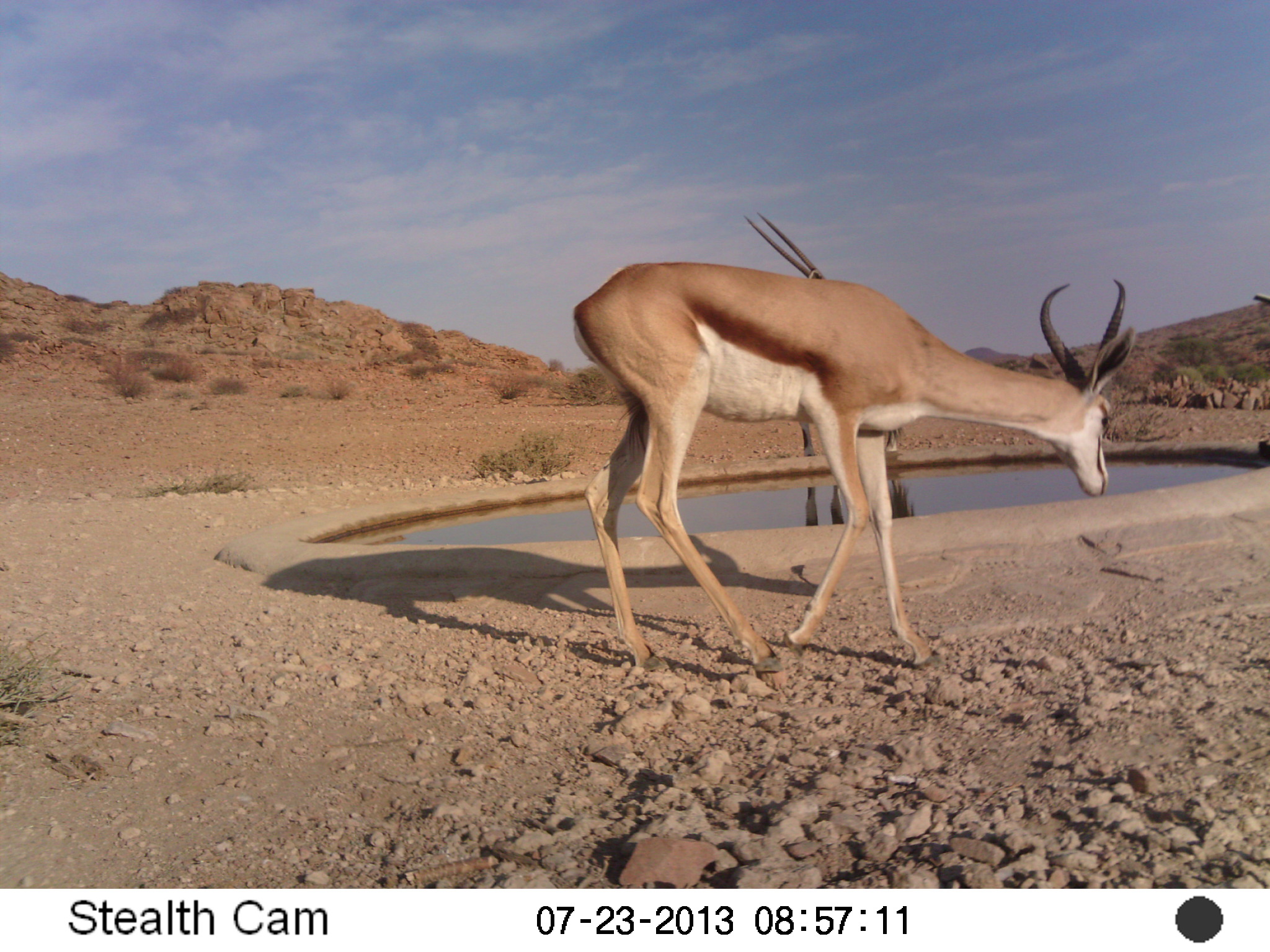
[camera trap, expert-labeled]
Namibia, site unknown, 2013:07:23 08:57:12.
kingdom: Animalia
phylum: Chordata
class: Mammalia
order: Artiodactyla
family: Bovidae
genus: Antidorcas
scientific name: Antidorcas marsupialis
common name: springbok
Antidorcas marsupialis (springbok).